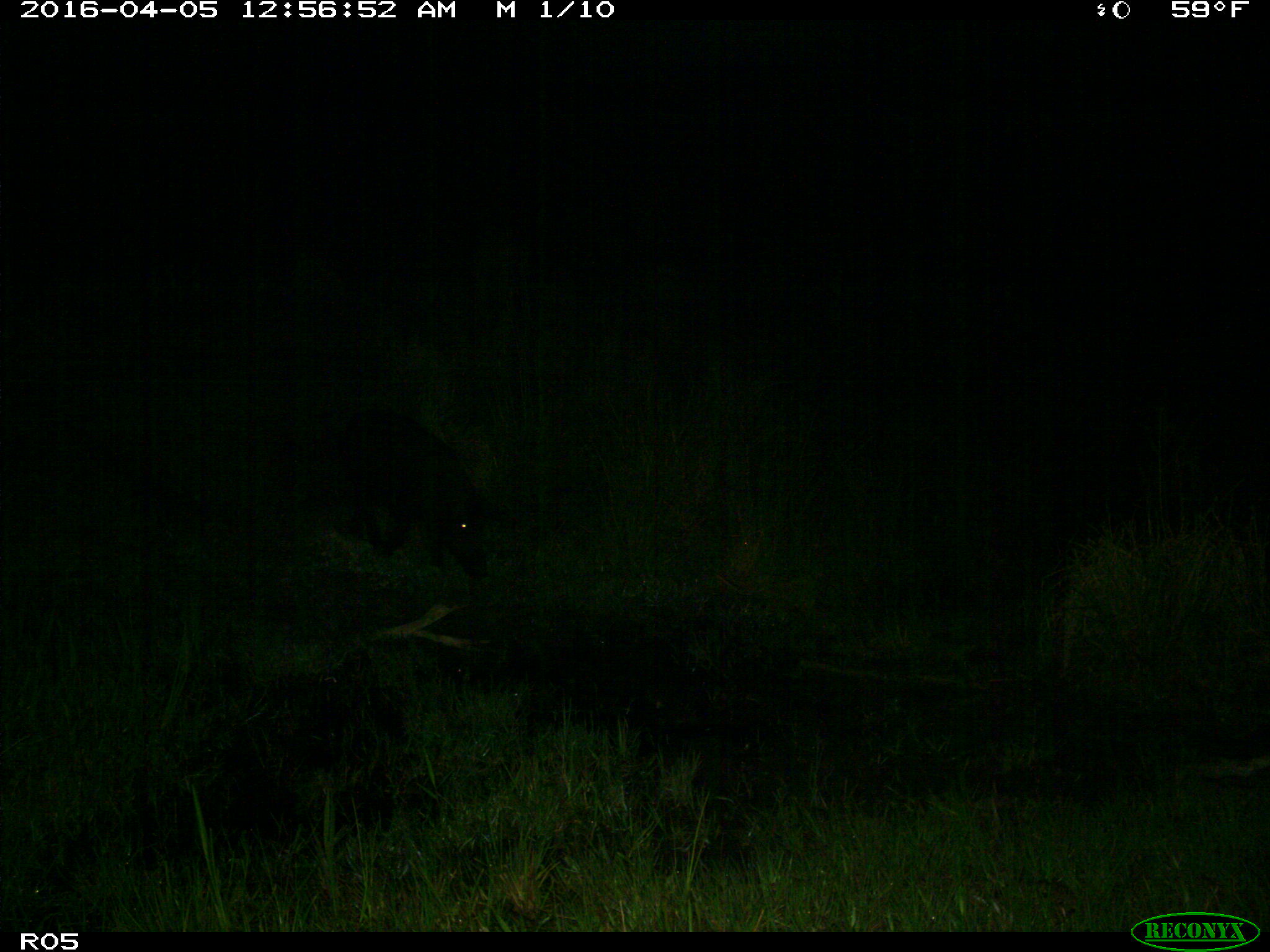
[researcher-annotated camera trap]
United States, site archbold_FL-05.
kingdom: Animalia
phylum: Chordata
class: Mammalia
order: Artiodactyla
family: Suidae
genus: Sus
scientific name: Sus scrofa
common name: wild boar